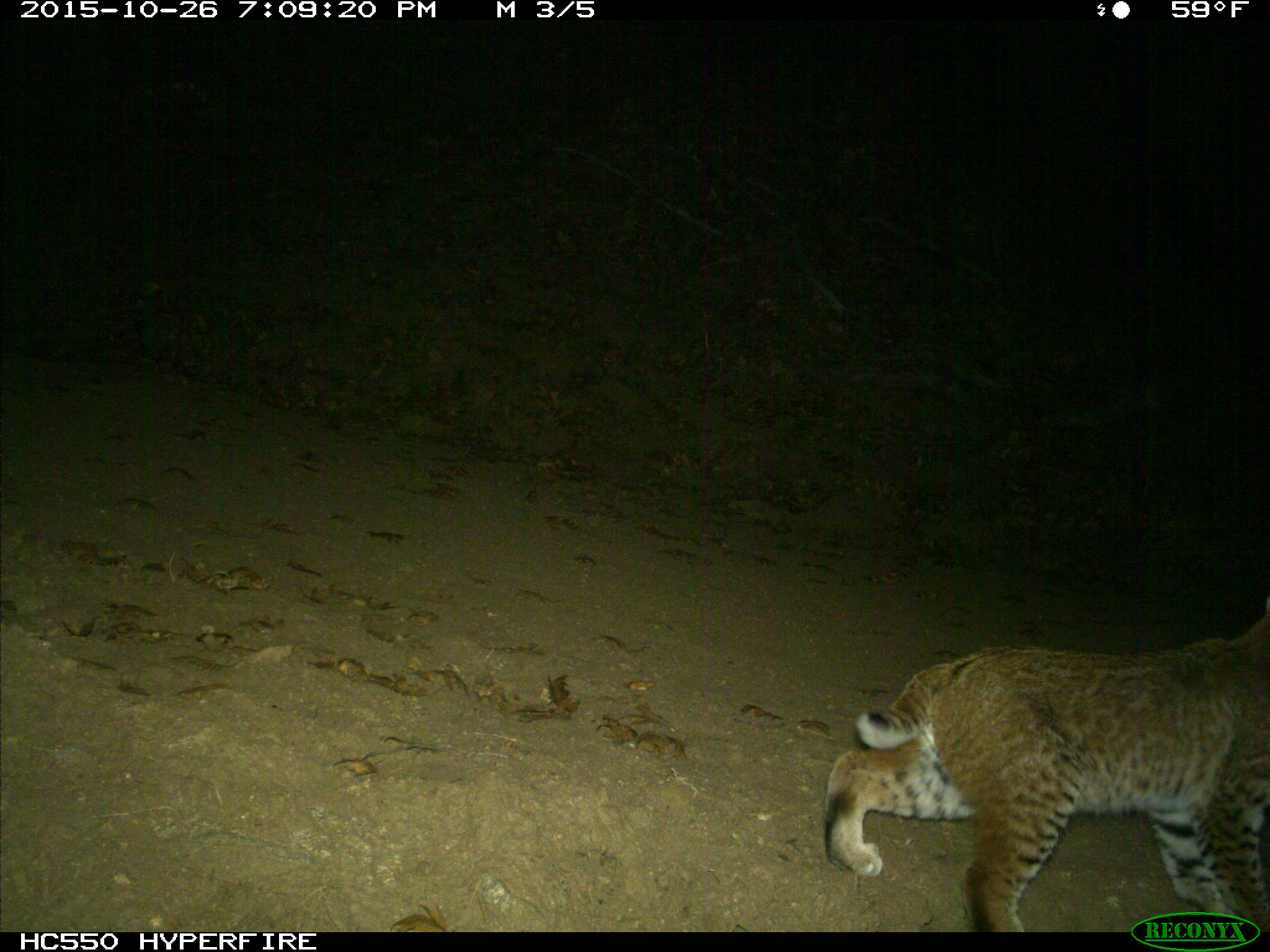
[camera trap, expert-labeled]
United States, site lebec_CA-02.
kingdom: Animalia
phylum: Chordata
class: Mammalia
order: Carnivora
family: Felidae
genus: Lynx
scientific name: Lynx rufus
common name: bobcat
Lynx rufus (bobcat).